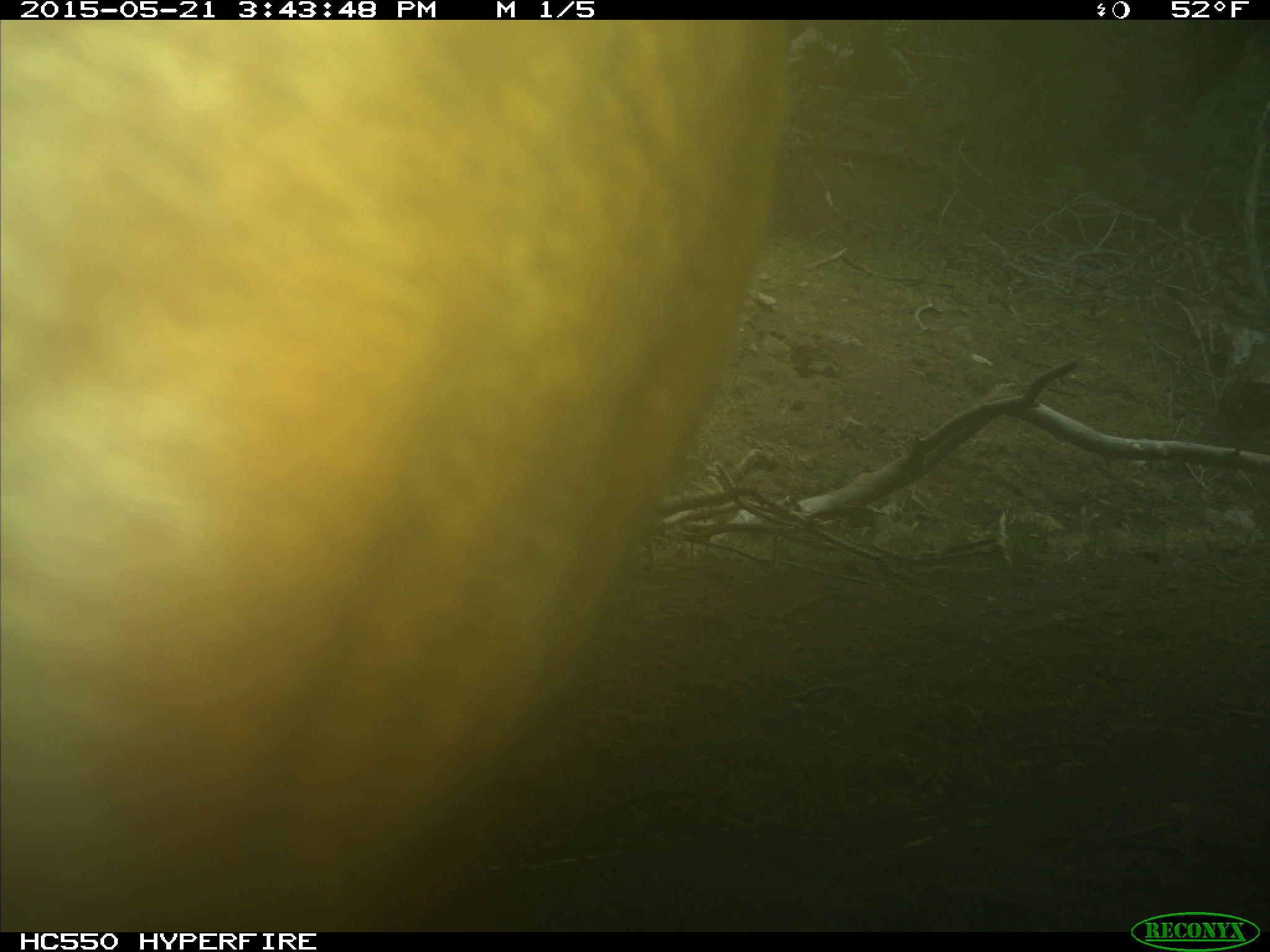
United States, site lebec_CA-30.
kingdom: Animalia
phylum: Chordata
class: Mammalia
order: Artiodactyla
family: Bovidae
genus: Bos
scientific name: Bos taurus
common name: domestic cow